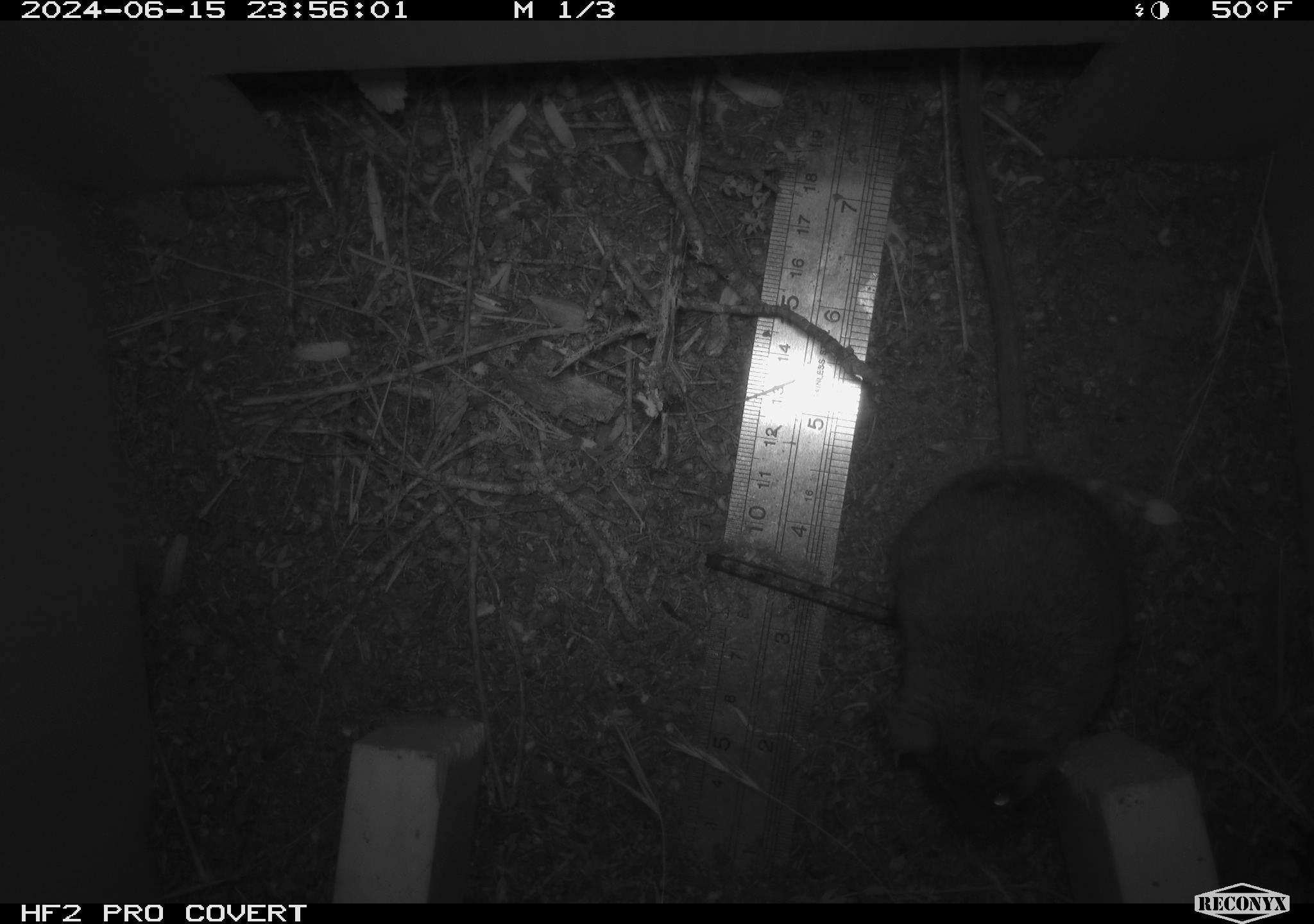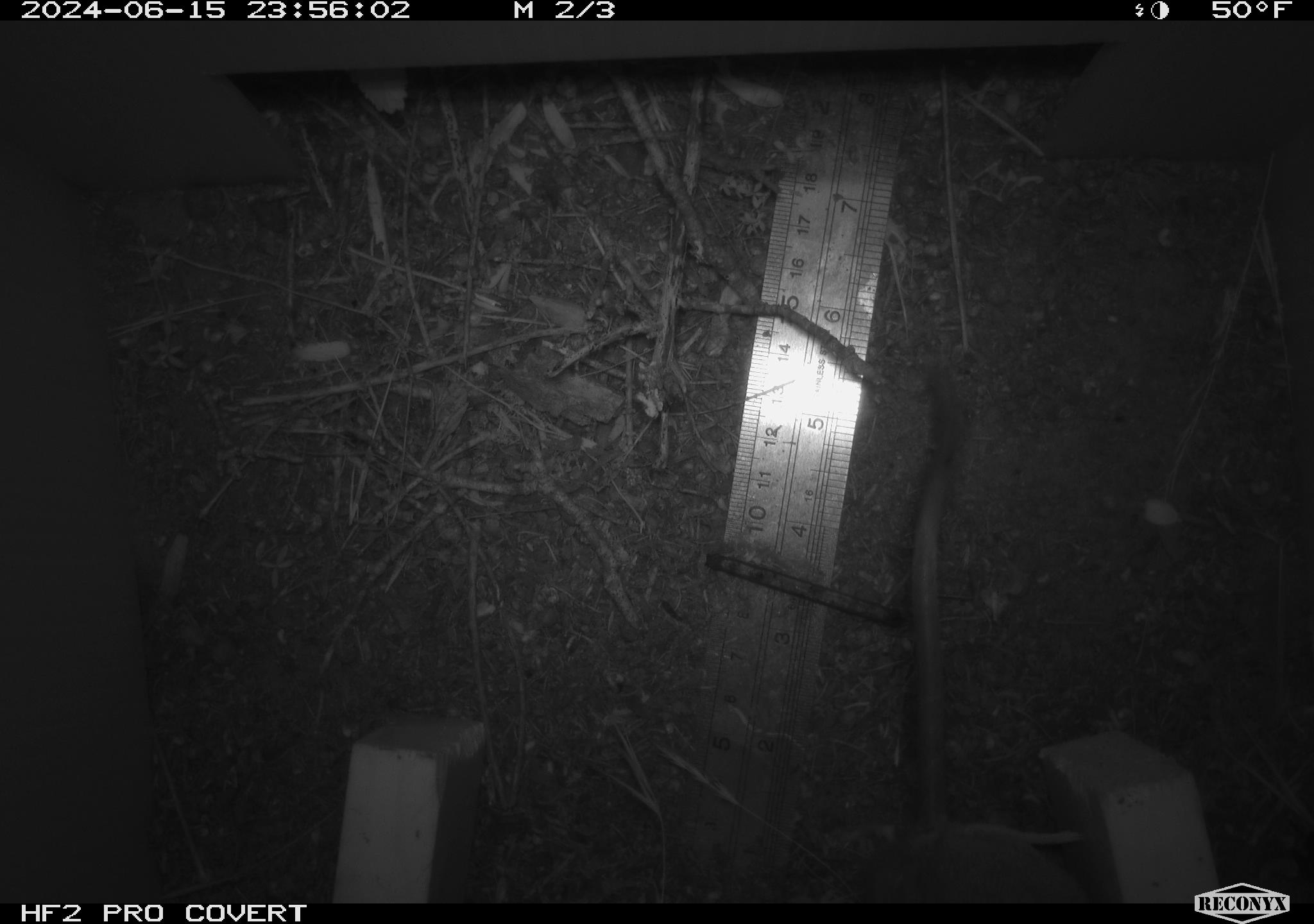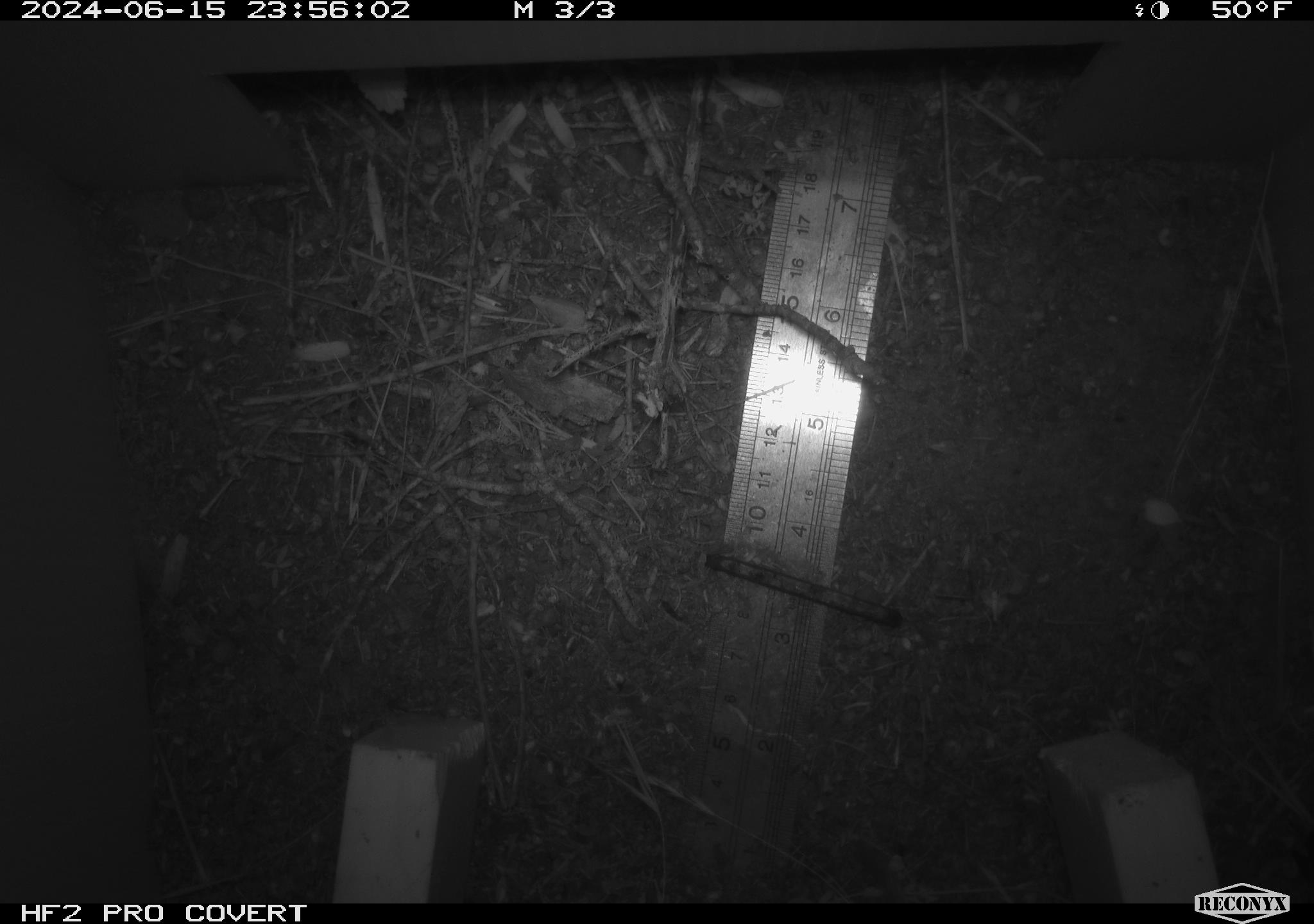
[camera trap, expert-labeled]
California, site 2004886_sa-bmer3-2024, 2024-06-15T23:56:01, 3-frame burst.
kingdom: Animalia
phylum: Chordata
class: Mammalia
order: Rodentia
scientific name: Rodentia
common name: mouse species